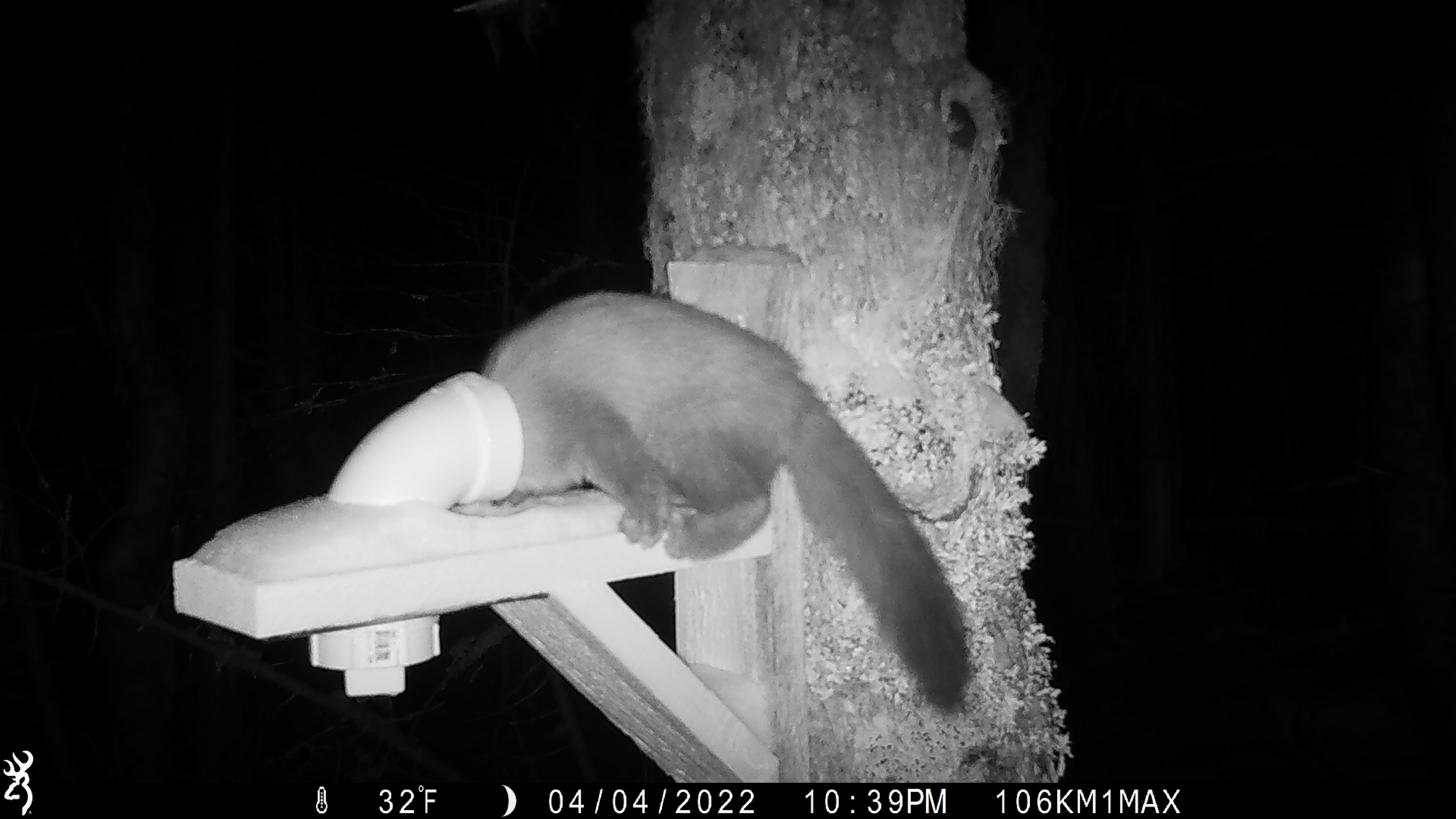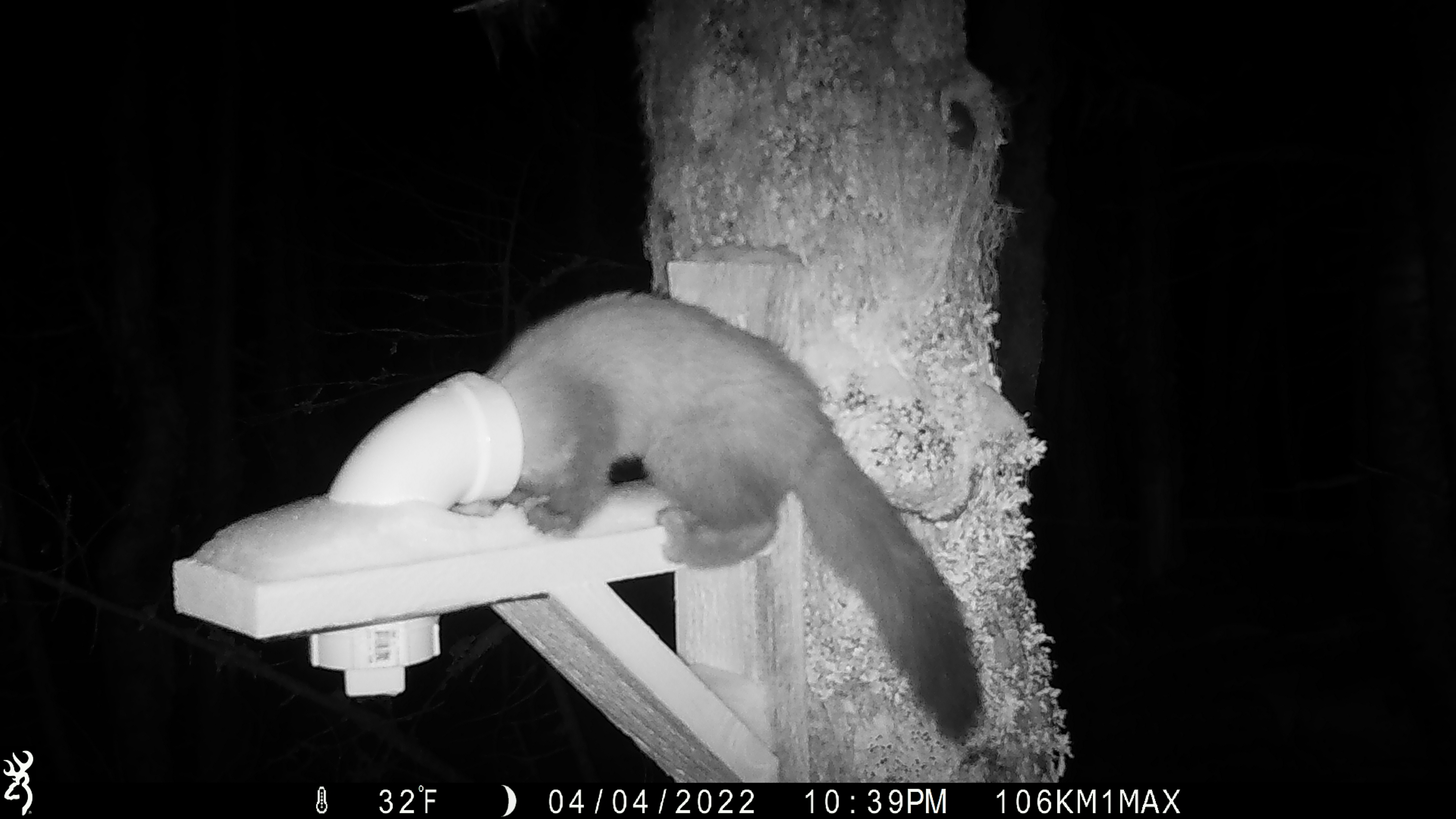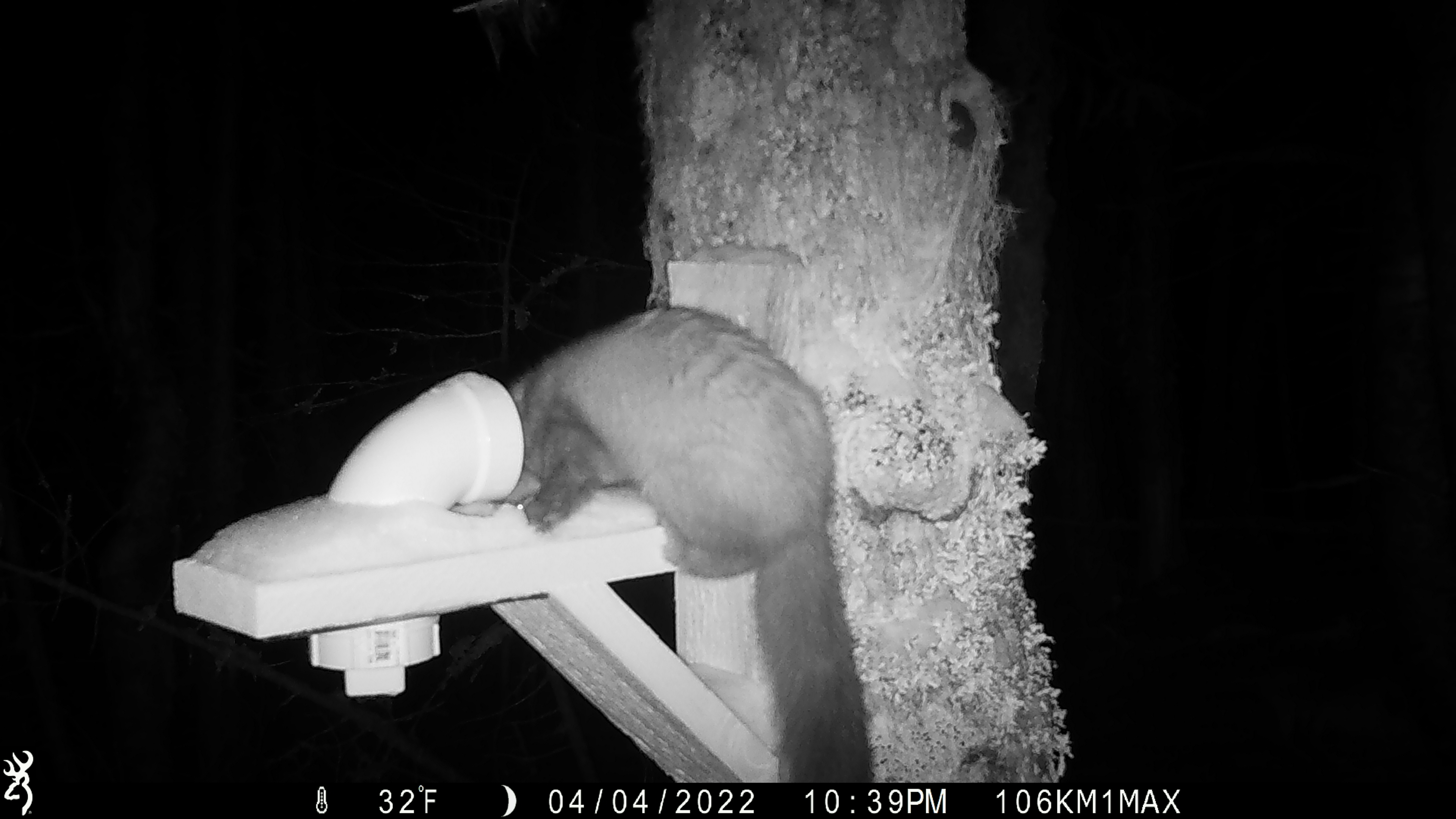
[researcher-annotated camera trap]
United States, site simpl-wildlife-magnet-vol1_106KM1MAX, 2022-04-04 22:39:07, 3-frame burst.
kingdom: Animalia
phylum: Chordata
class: Mammalia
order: Carnivora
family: Mustelidae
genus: Martes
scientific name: Martes americana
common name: american marten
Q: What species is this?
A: American marten (Martes americana).